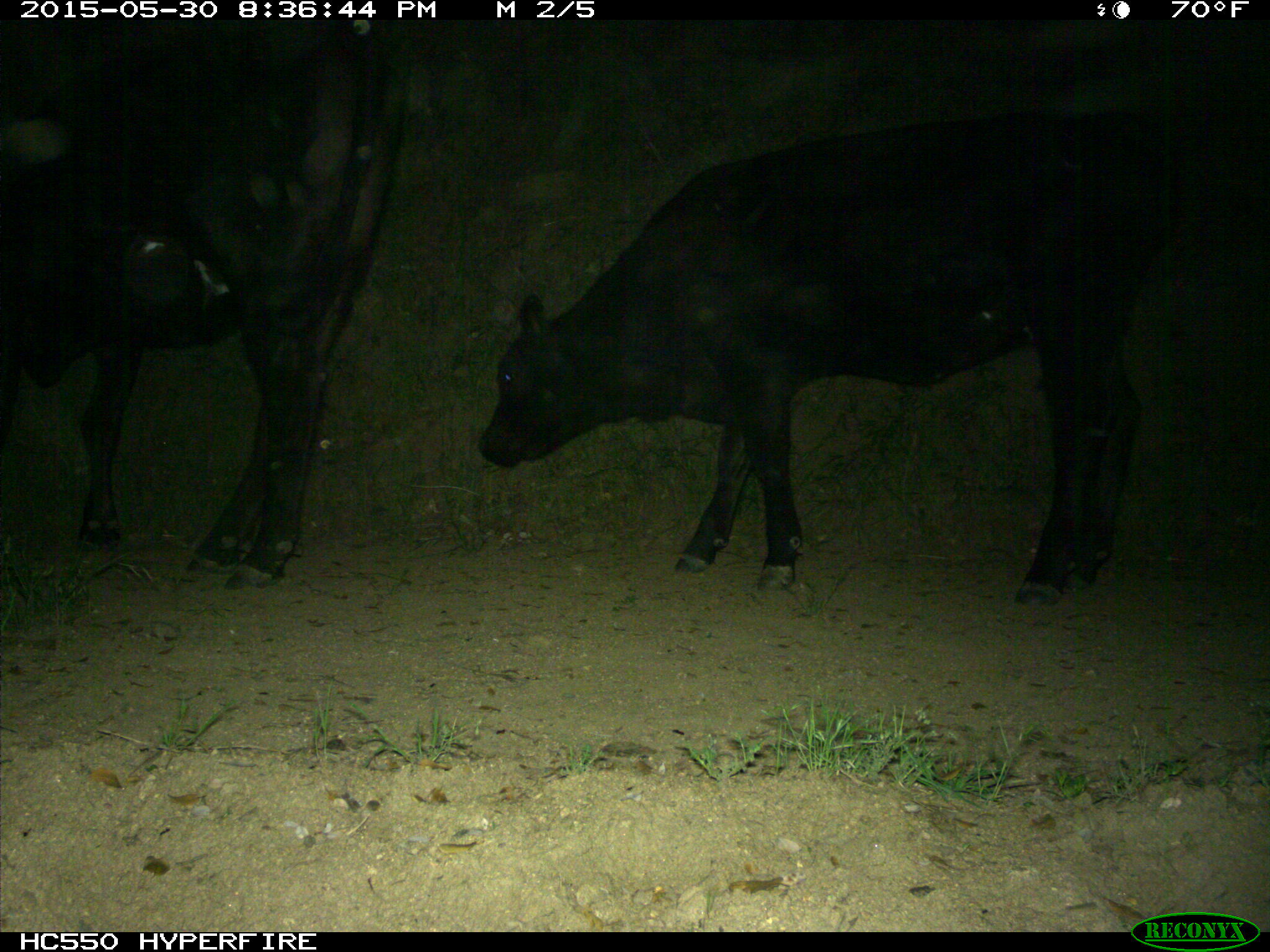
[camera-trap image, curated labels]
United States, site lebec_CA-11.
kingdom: Animalia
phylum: Chordata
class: Mammalia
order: Artiodactyla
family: Bovidae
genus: Bos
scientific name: Bos taurus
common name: domestic cow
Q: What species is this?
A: Bos taurus (domestic cow).